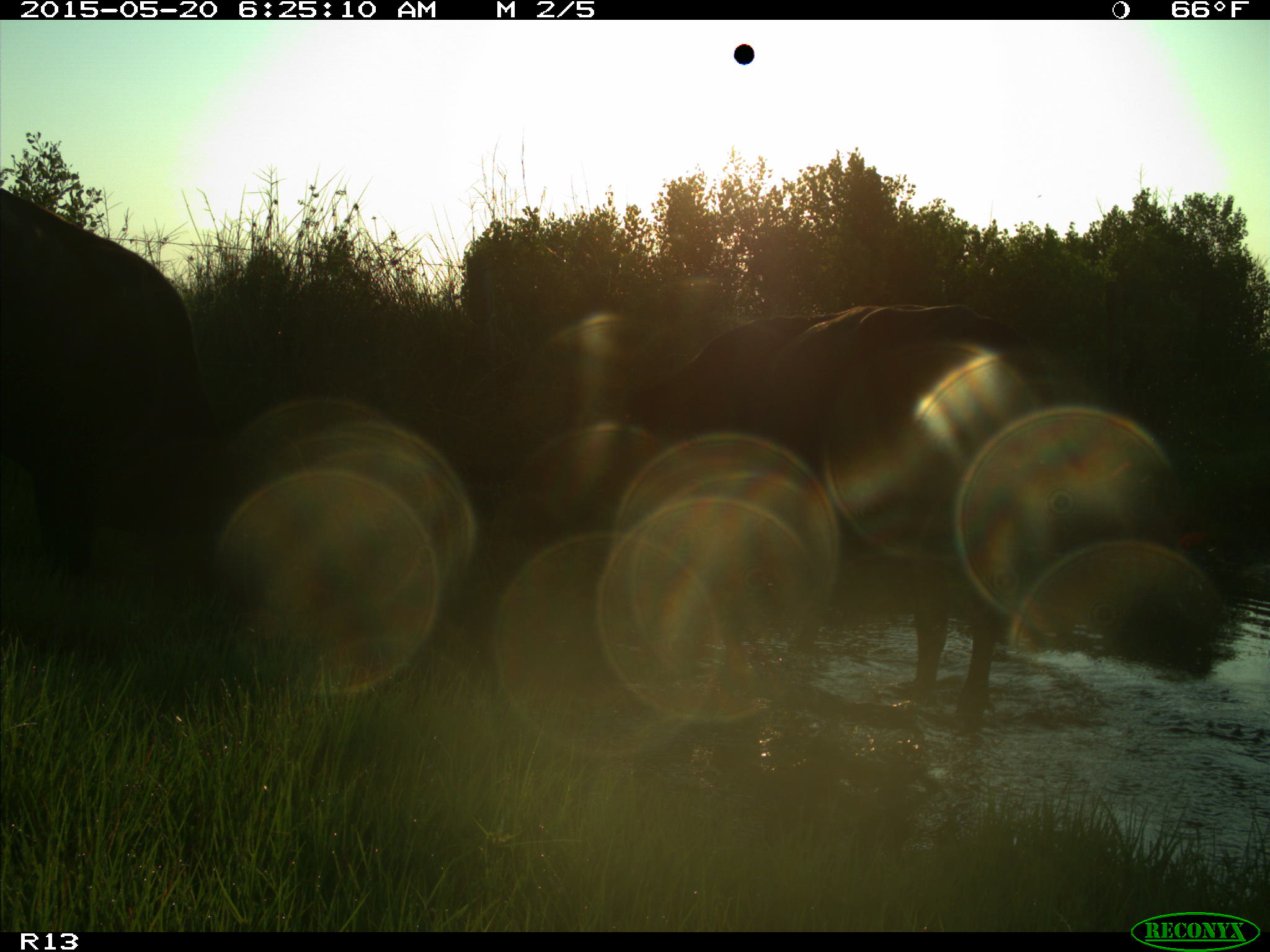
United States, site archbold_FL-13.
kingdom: Animalia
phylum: Chordata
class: Mammalia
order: Artiodactyla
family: Bovidae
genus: Bos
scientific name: Bos taurus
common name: domestic cow